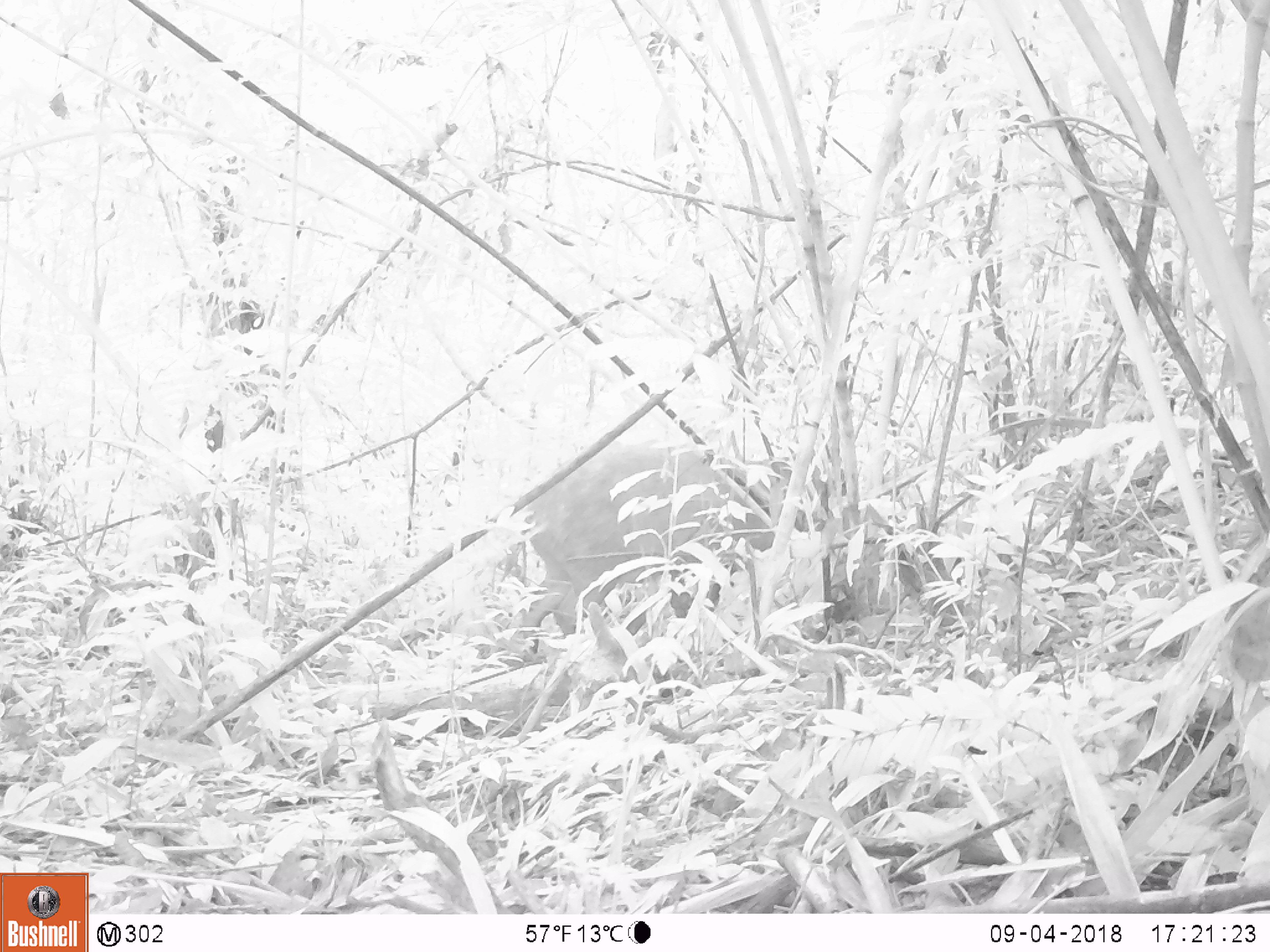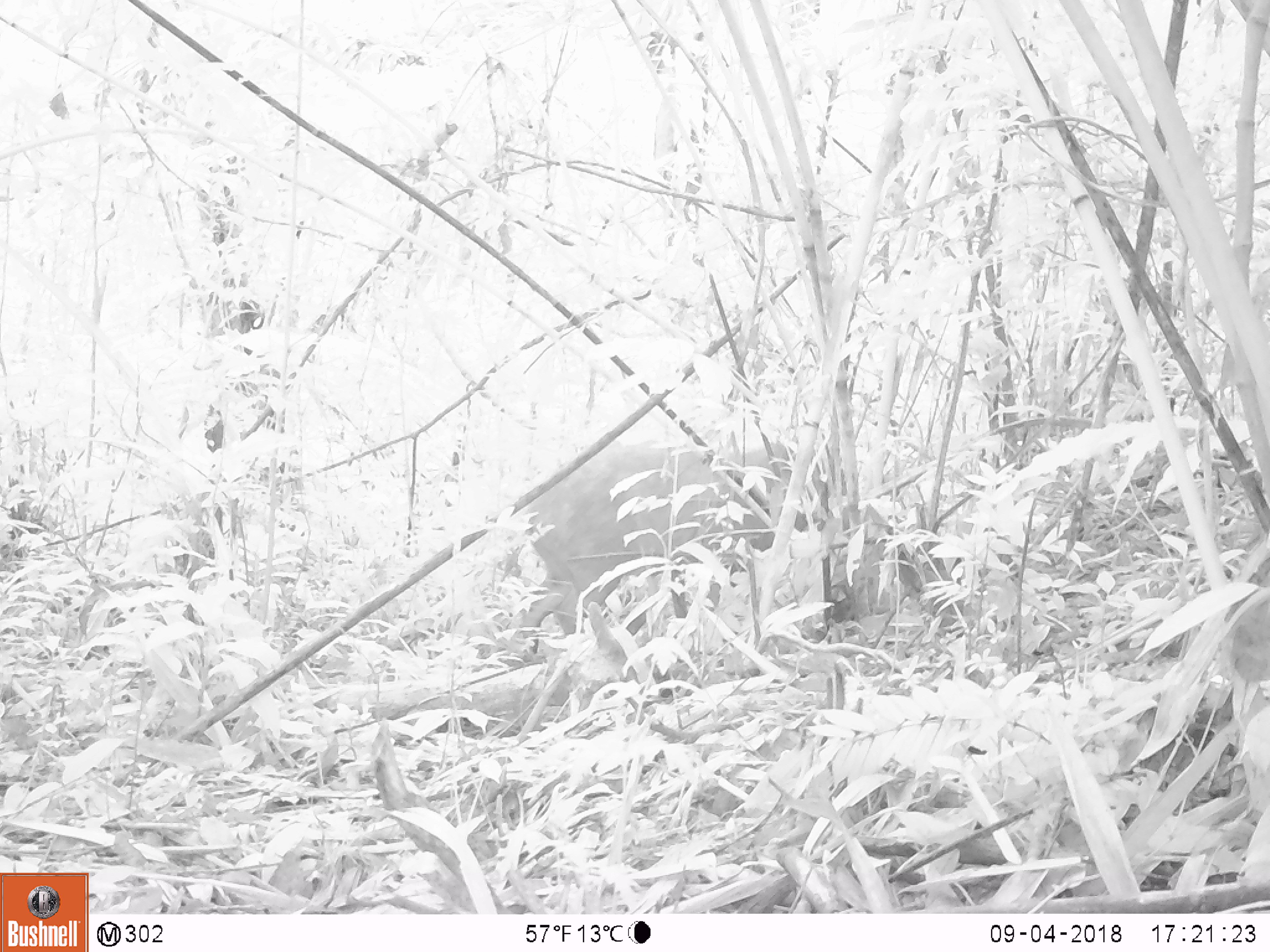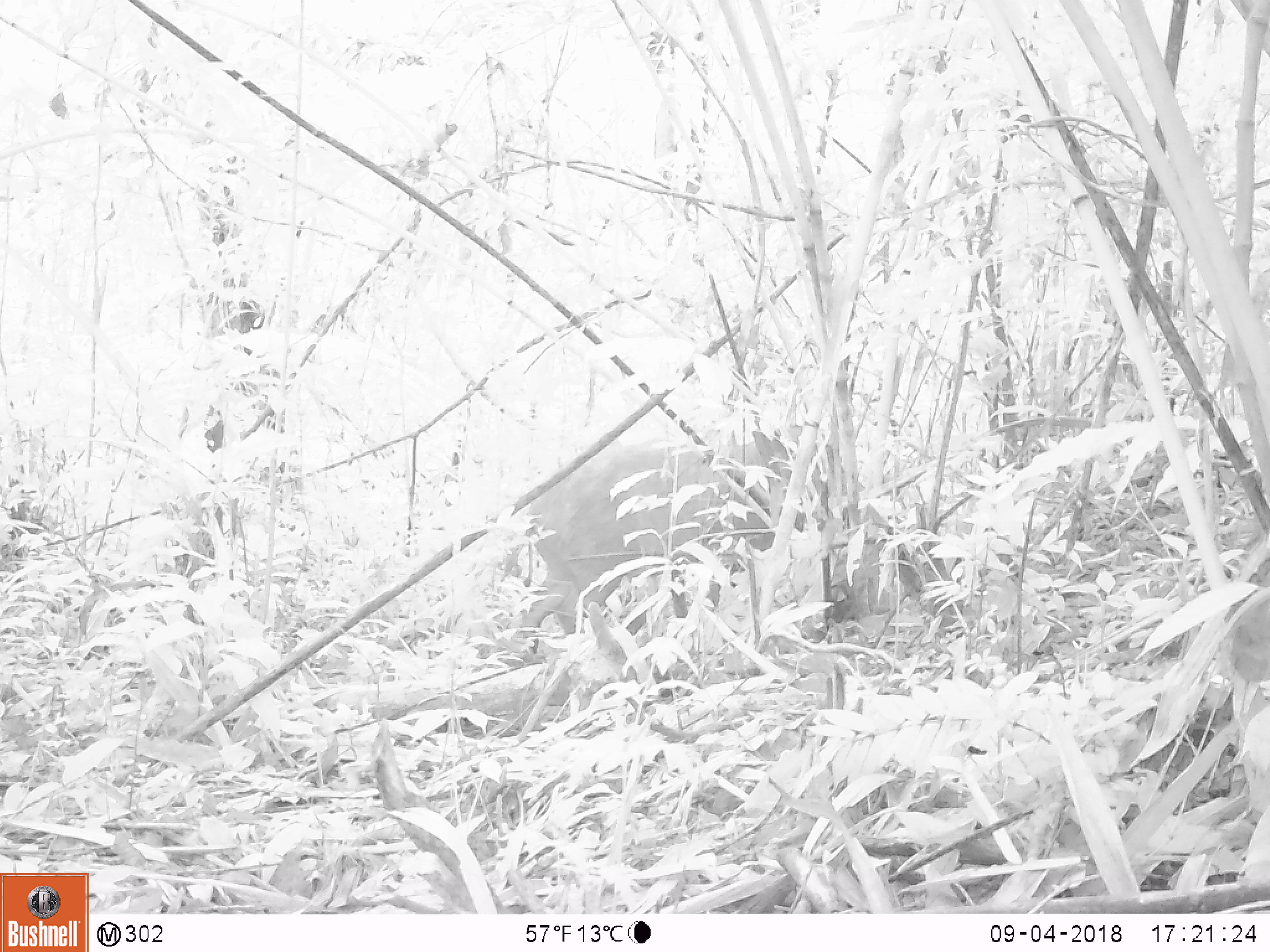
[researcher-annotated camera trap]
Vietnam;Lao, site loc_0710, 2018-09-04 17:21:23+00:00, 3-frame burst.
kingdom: Animalia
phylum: Chordata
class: Mammalia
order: Artiodactyla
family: Suidae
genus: Sus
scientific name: Sus scrofa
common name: eurasian wild pig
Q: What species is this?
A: Eurasian wild pig (Sus scrofa).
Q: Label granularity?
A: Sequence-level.